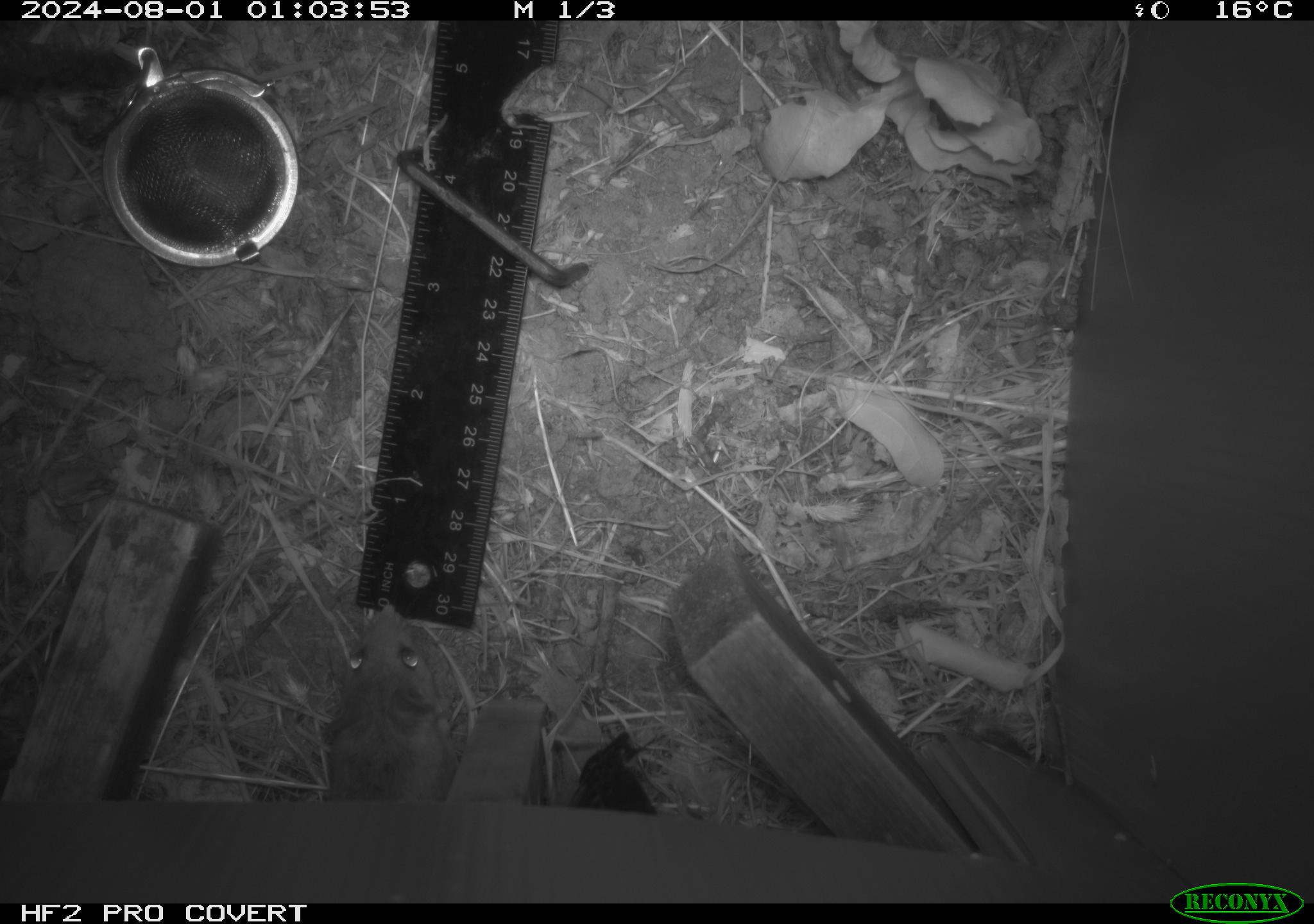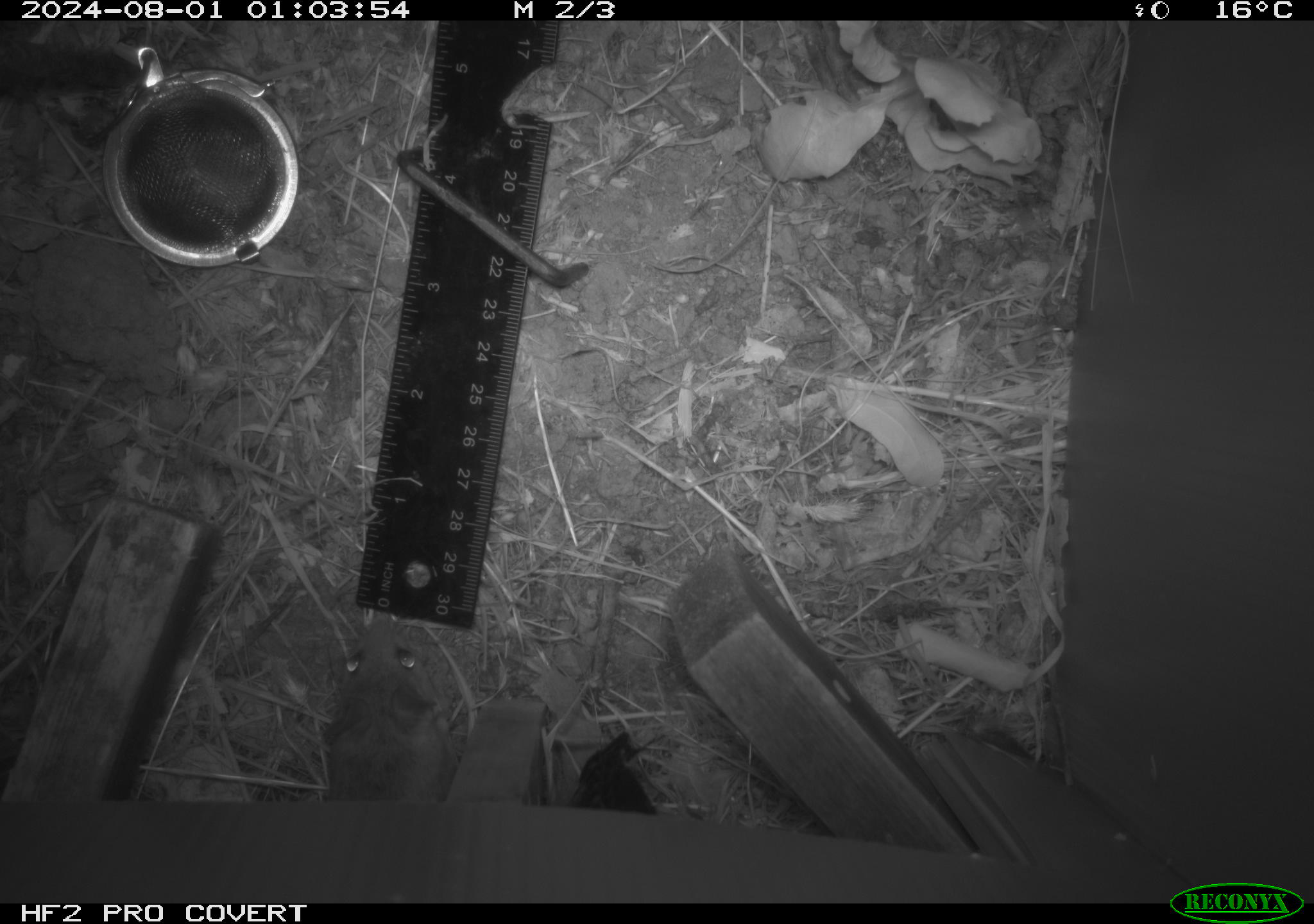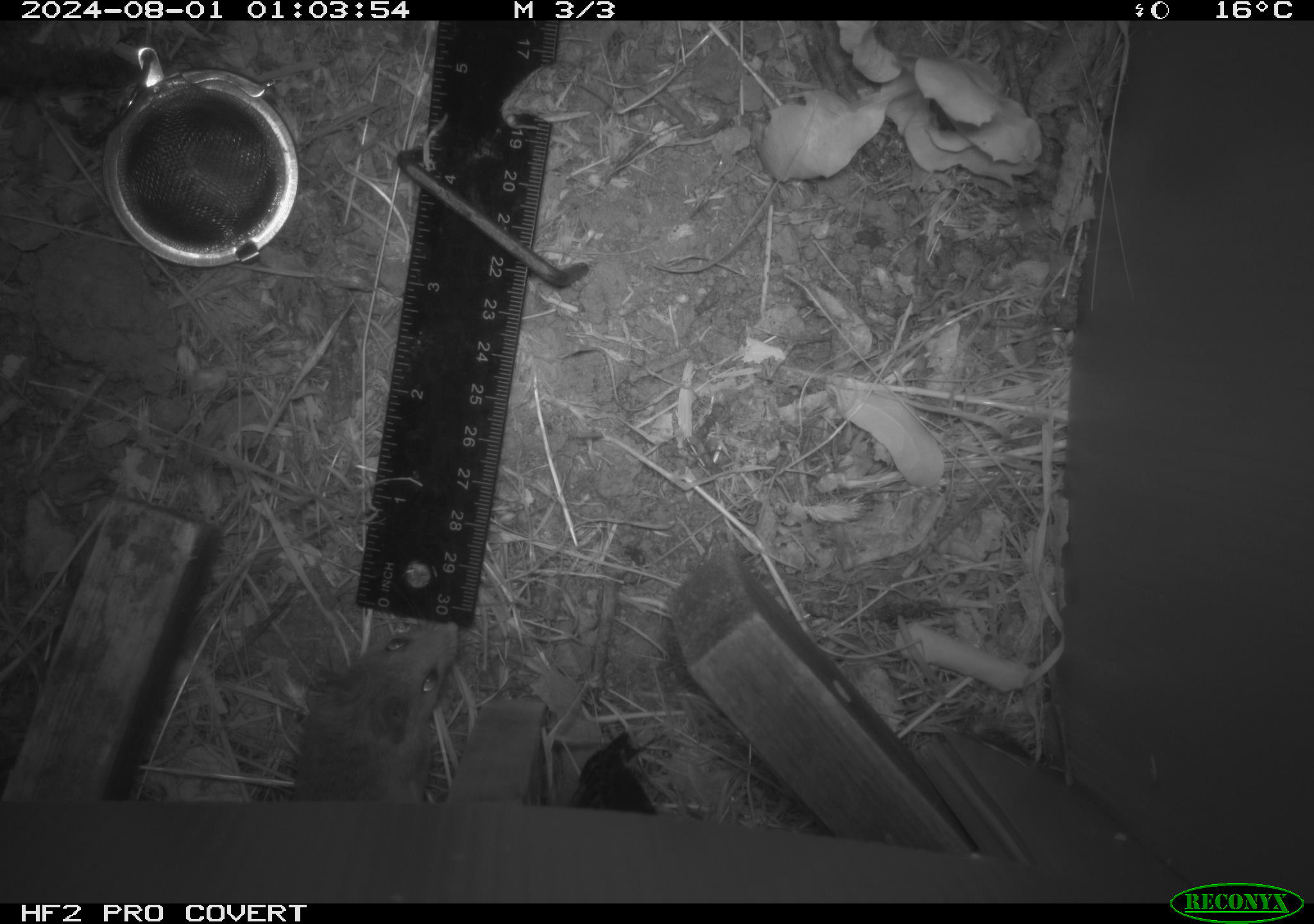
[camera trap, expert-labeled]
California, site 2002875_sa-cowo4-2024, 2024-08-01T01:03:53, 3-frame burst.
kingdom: Animalia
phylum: Chordata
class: Mammalia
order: Rodentia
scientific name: Rodentia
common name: rodent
Rodent (Rodentia).